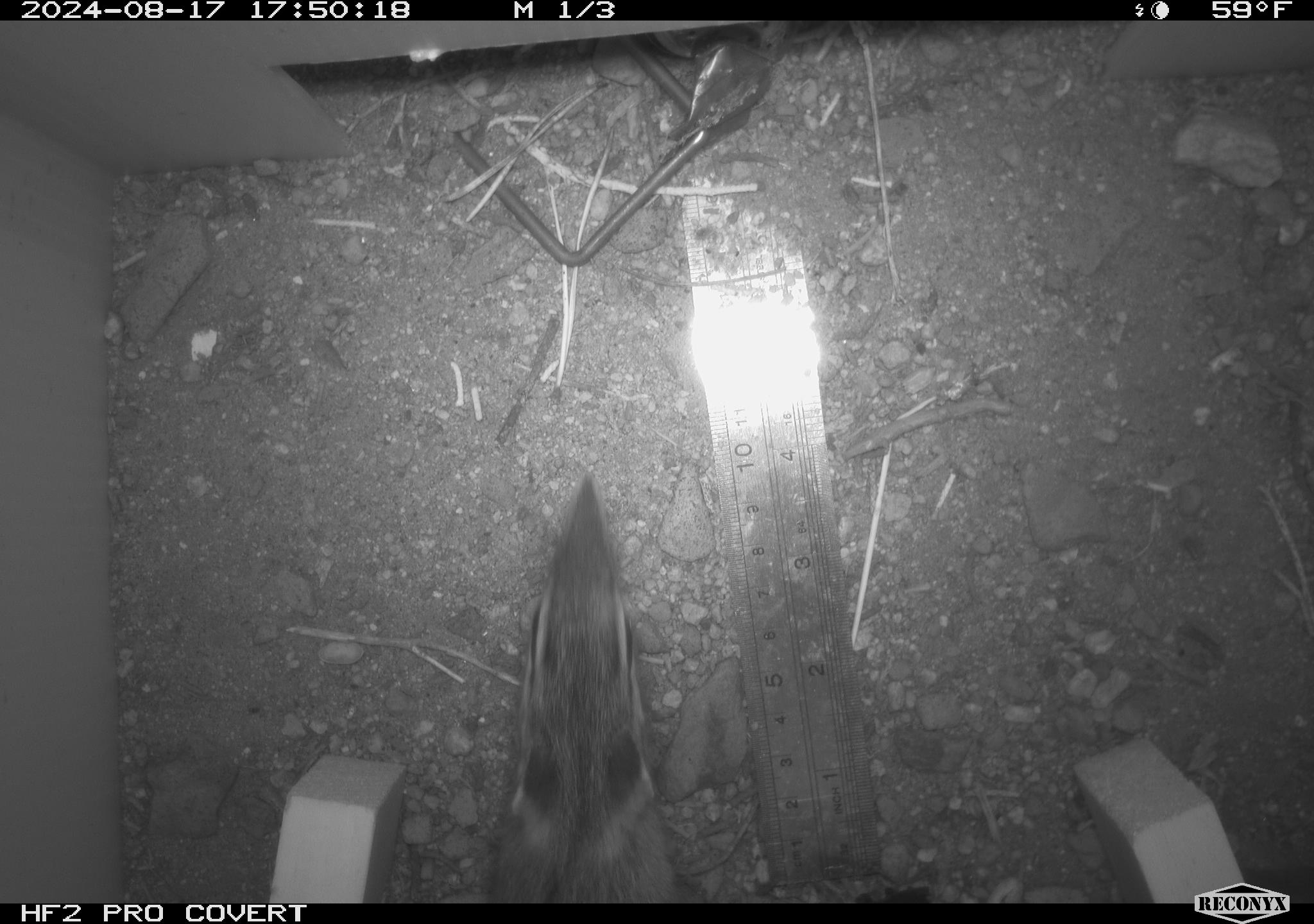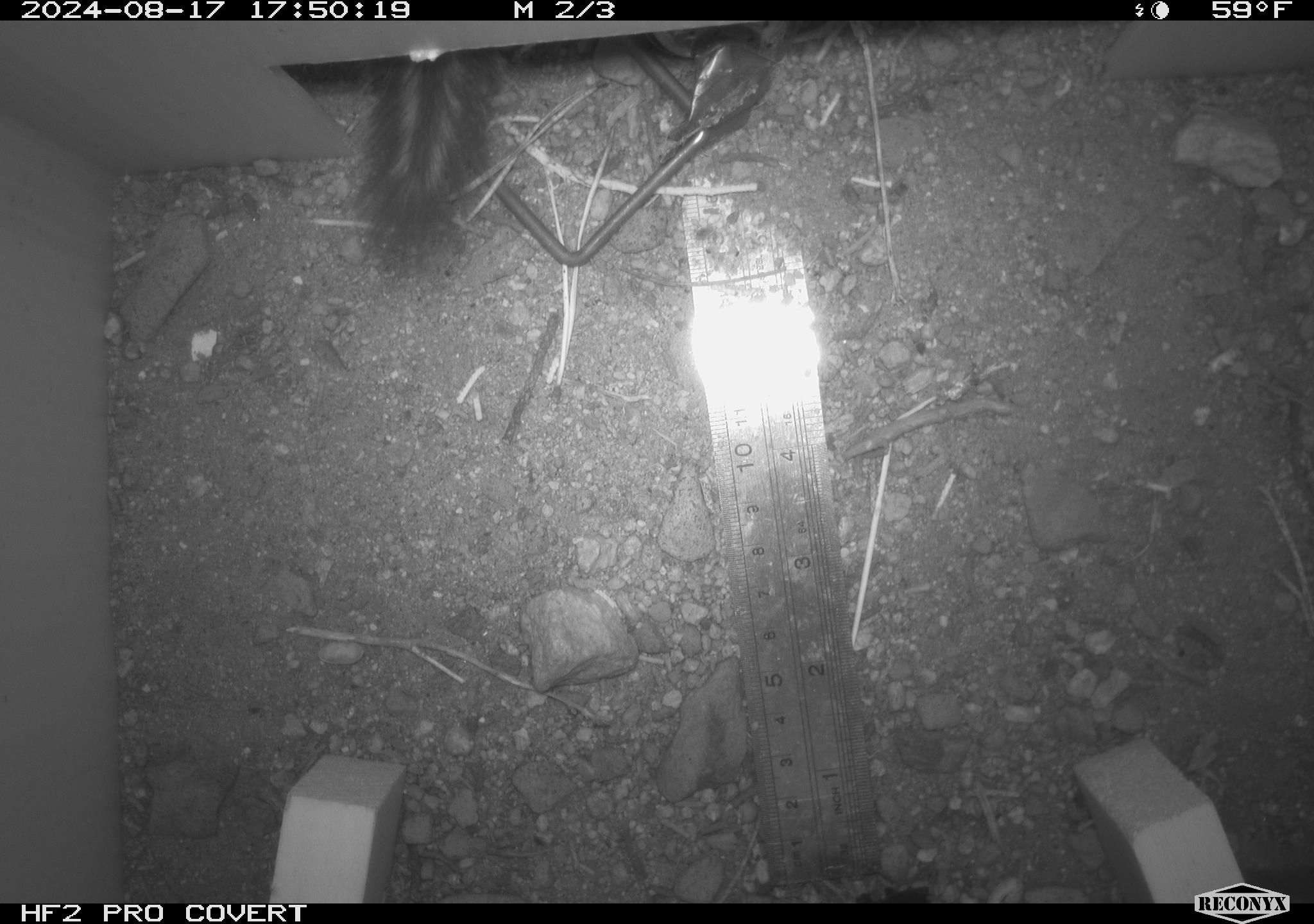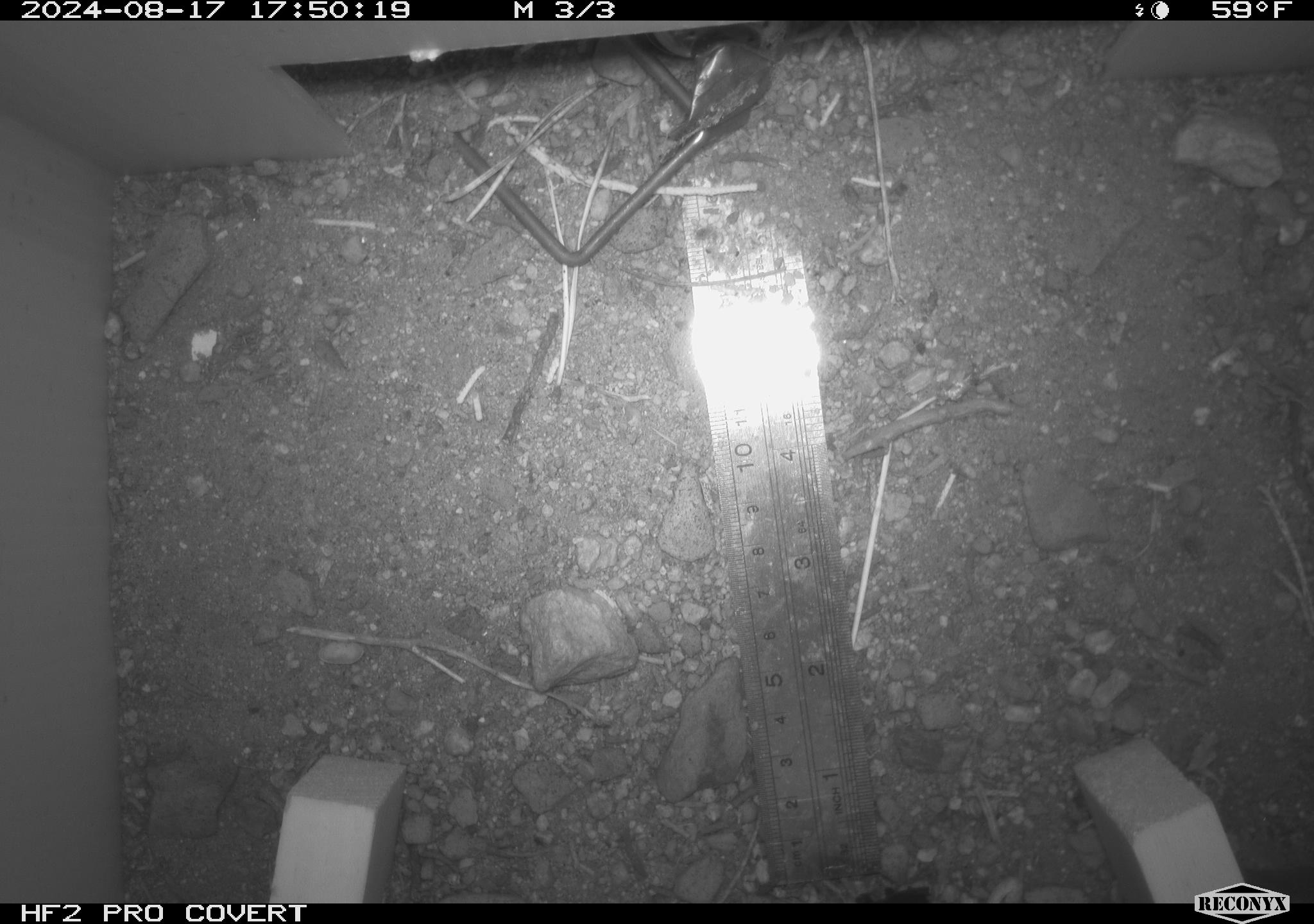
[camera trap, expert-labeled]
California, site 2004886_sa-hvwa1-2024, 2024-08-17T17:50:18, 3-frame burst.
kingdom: Animalia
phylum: Chordata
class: Mammalia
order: Rodentia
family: Sciuridae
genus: Neotamias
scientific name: Neotamias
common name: western chipmunks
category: neotamias species